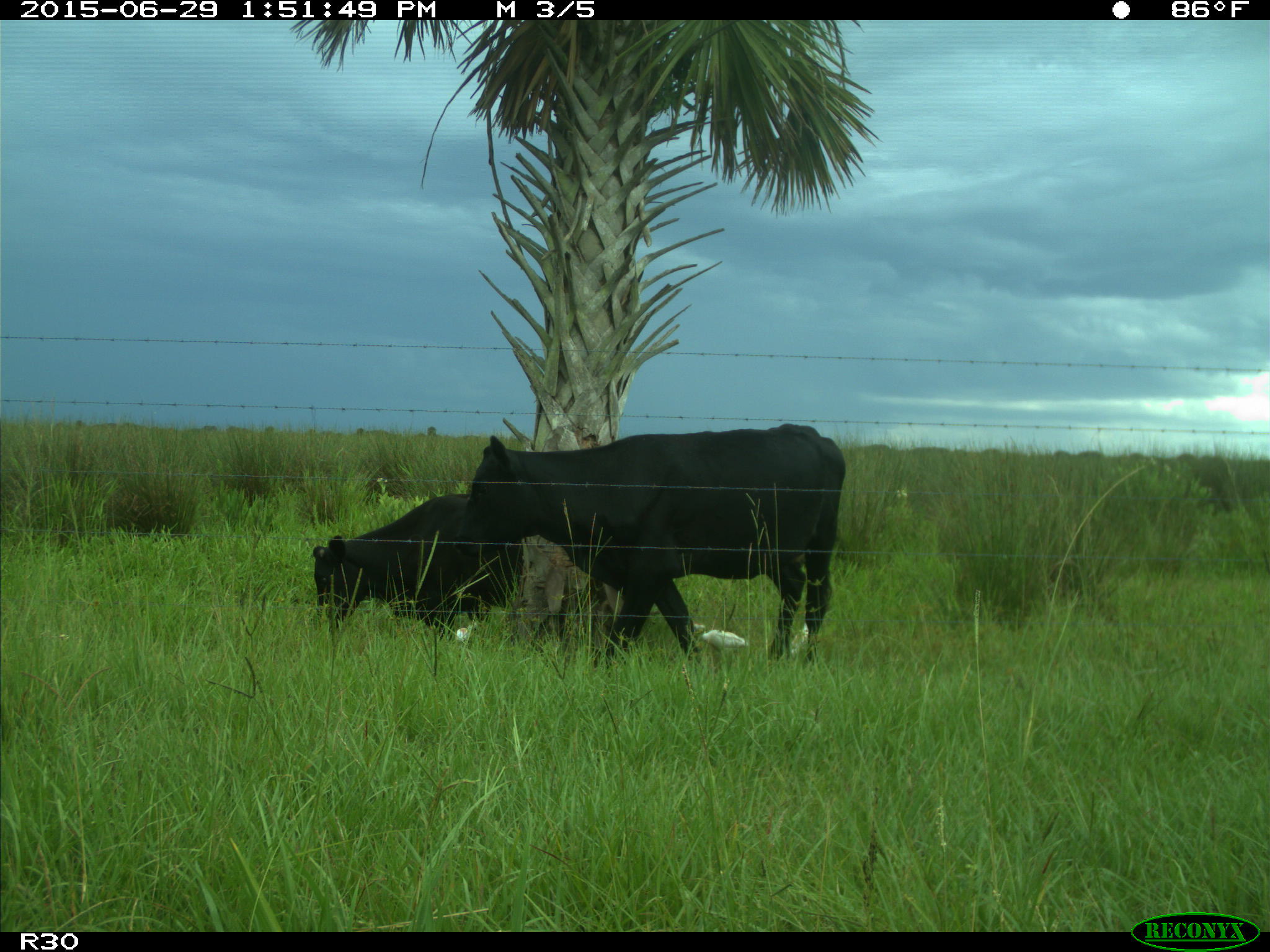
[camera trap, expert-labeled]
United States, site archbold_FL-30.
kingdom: Animalia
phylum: Chordata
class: Mammalia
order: Artiodactyla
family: Bovidae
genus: Bos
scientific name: Bos taurus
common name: domestic cow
Bos taurus (domestic cow).